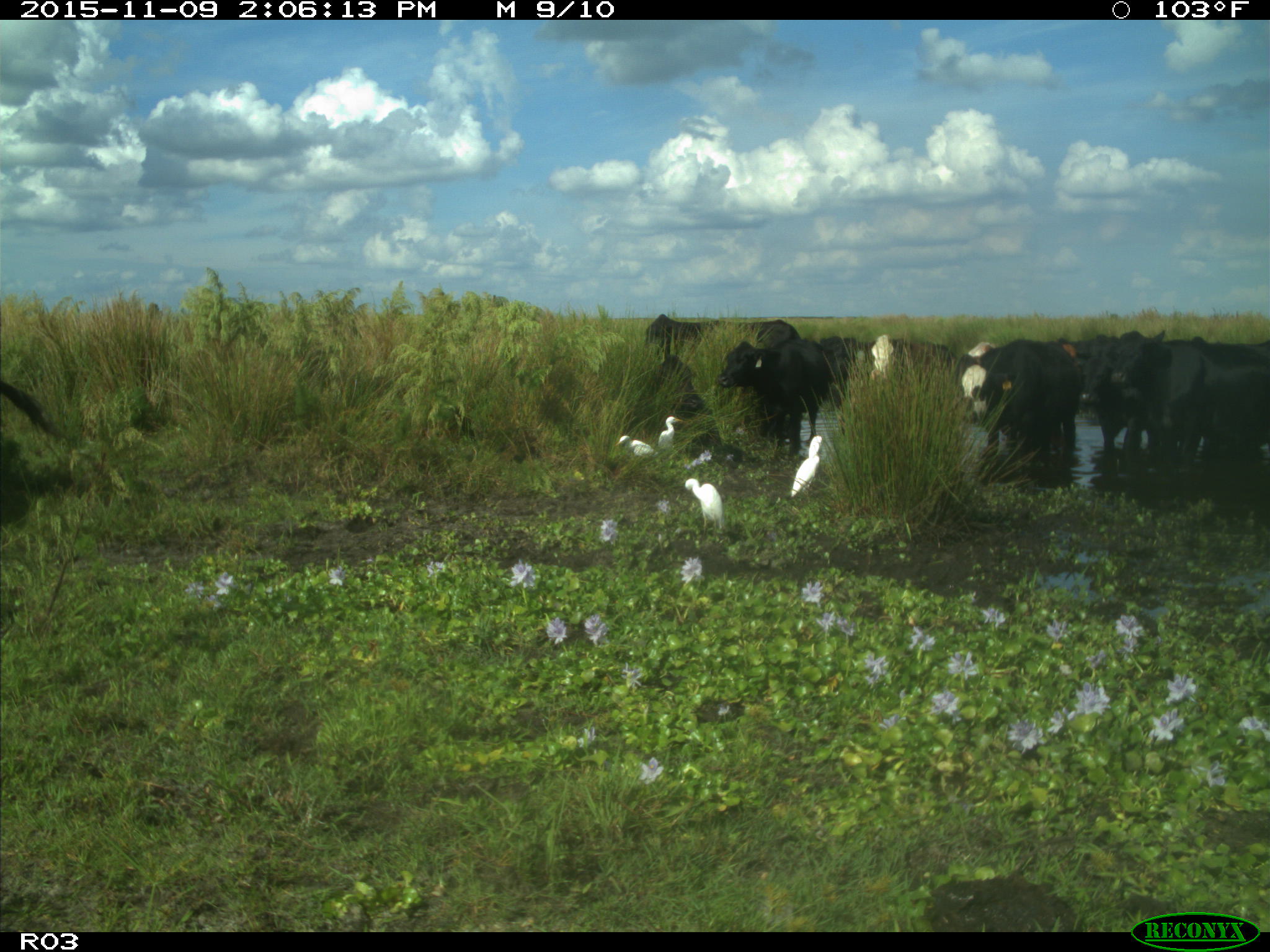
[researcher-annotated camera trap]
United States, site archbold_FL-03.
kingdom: Animalia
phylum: Chordata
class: Mammalia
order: Artiodactyla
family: Bovidae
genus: Bos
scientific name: Bos taurus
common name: domestic cow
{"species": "Bos taurus (domestic cow)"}